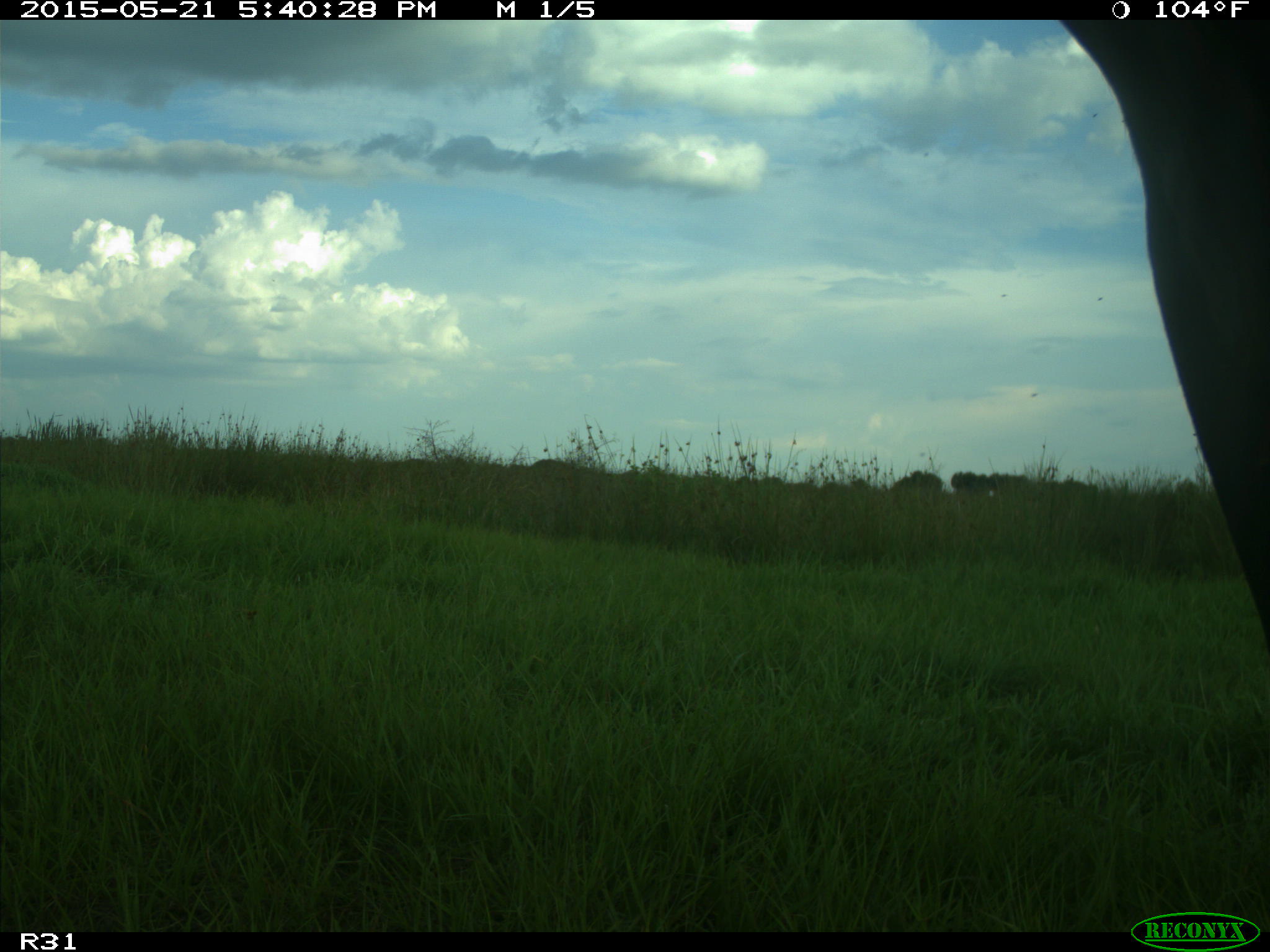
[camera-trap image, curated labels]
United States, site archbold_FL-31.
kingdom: Animalia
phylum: Chordata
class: Mammalia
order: Artiodactyla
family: Bovidae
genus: Bos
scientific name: Bos taurus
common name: domestic cow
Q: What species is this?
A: Bos taurus (domestic cow).